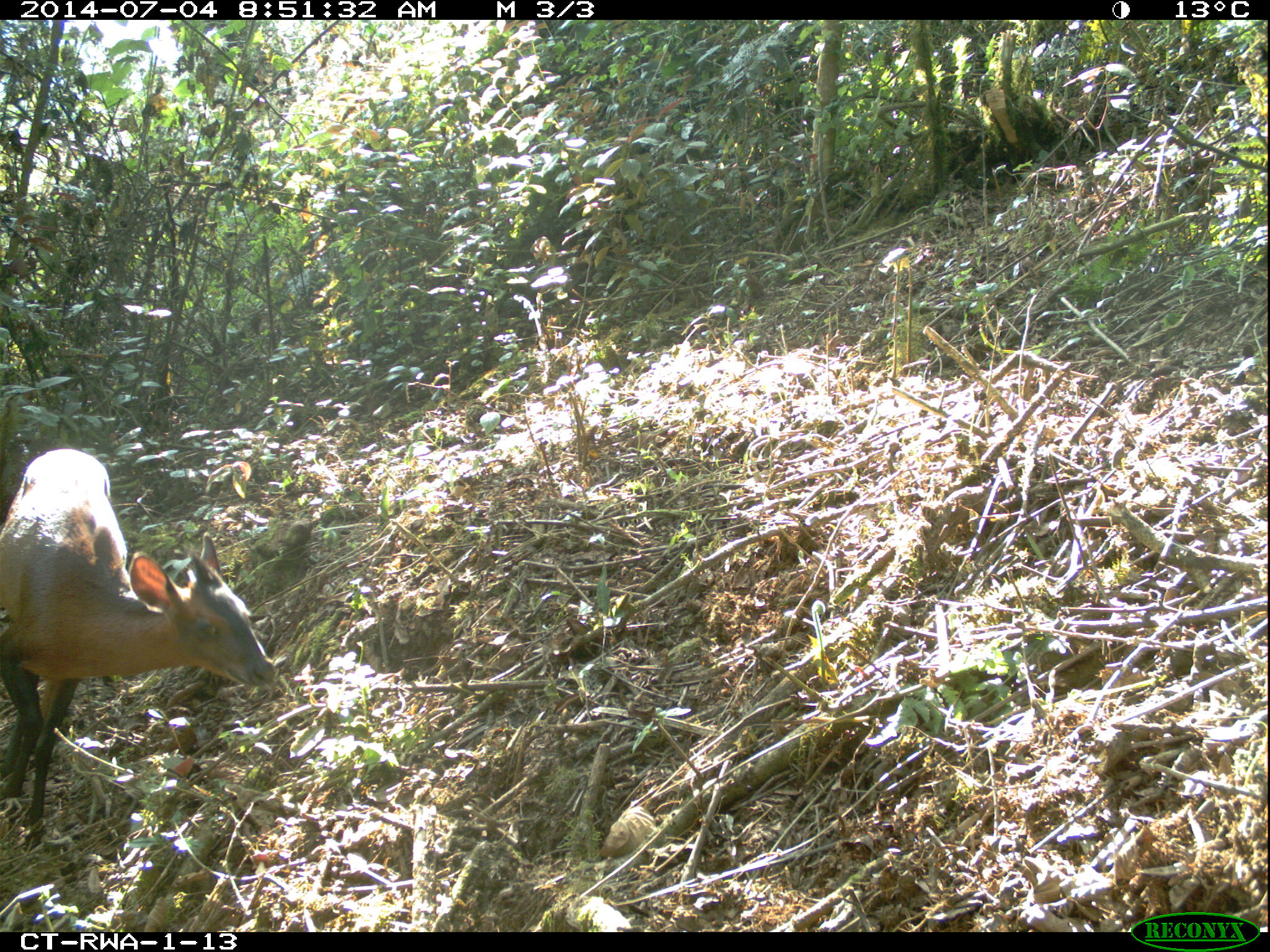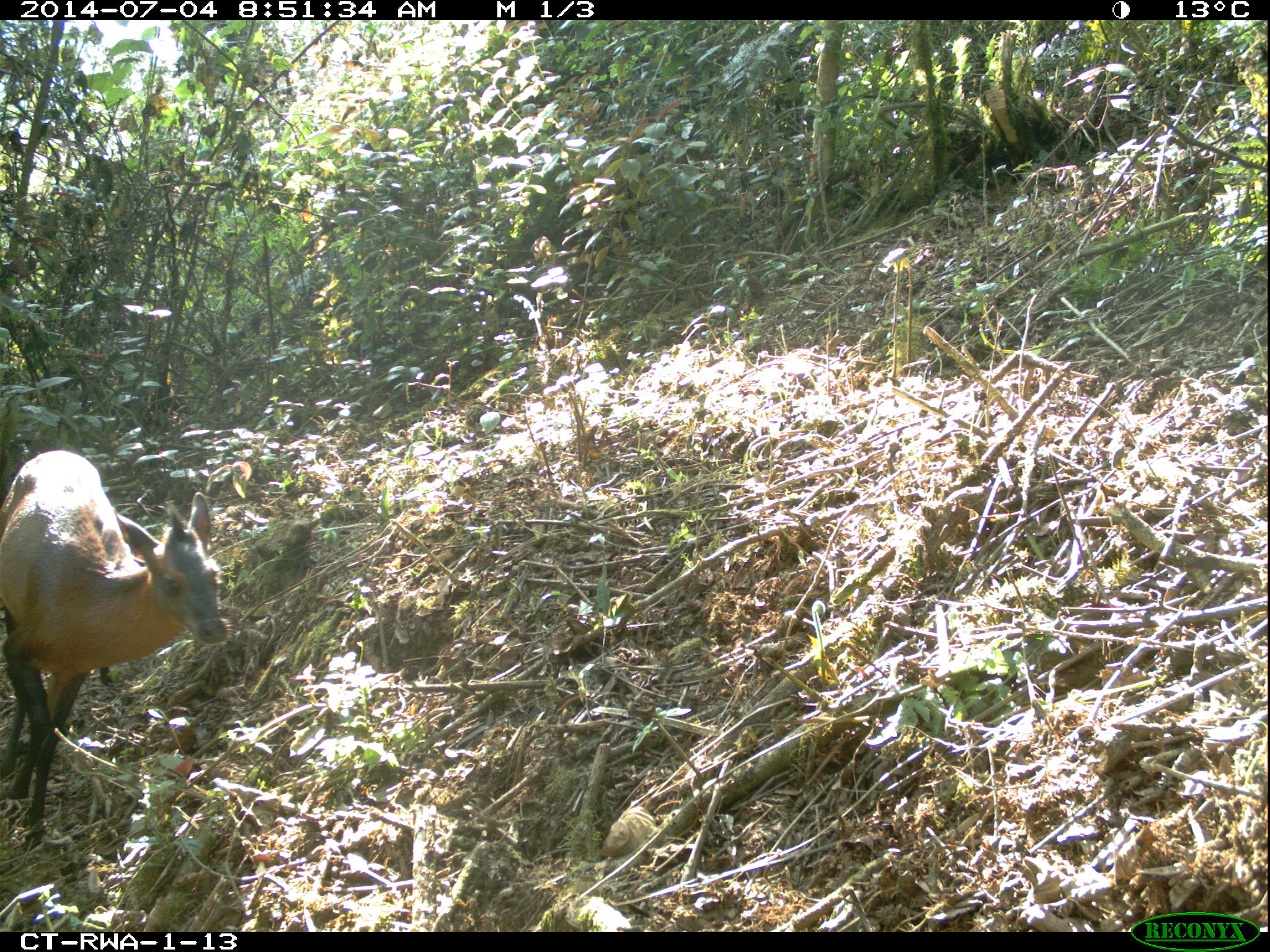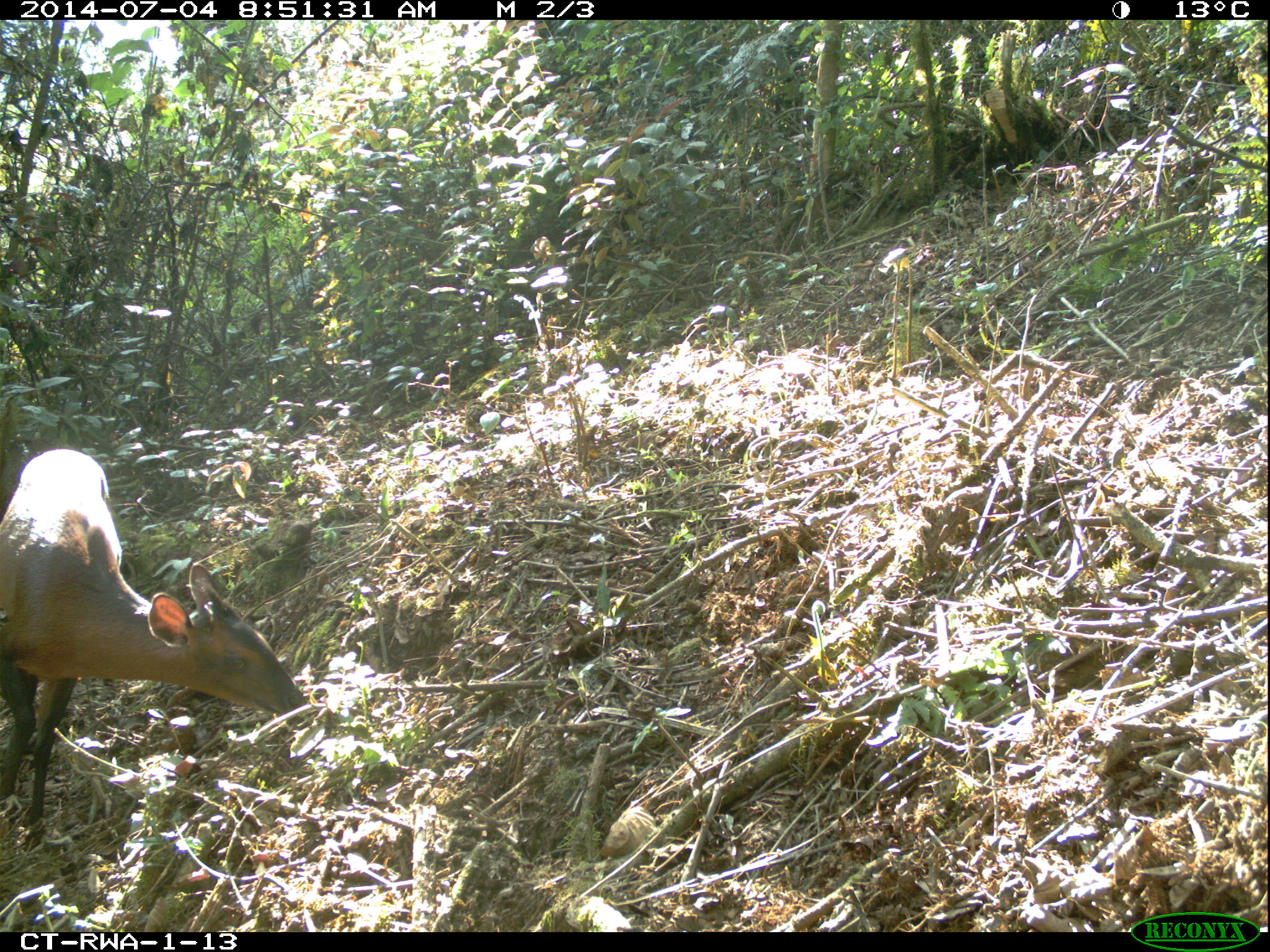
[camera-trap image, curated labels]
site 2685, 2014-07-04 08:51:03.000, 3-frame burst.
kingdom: Animalia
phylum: Chordata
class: Mammalia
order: Artiodactyla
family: Bovidae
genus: Cephalophus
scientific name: Cephalophus nigrifrons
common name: black-fronted duiker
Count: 1.